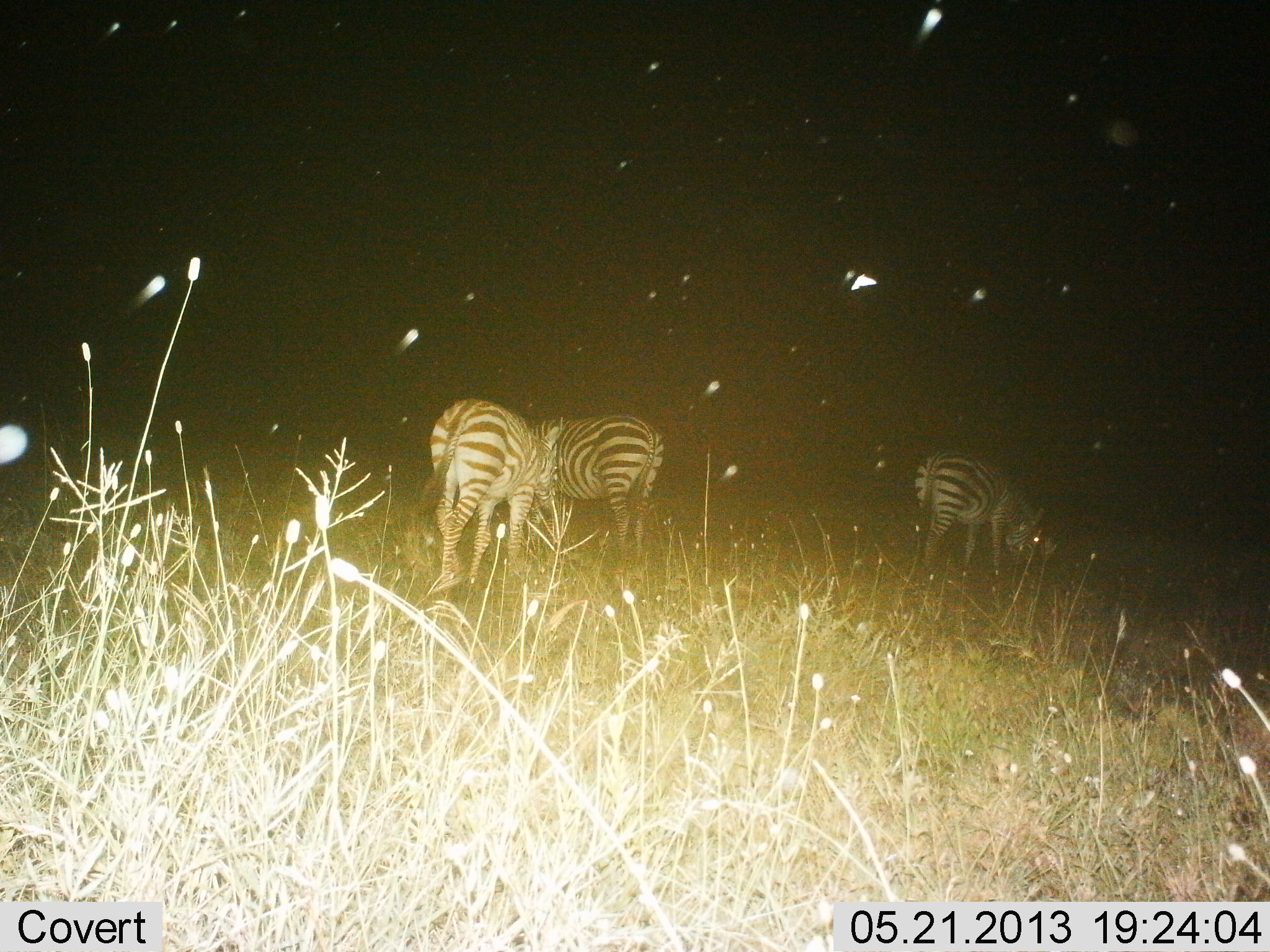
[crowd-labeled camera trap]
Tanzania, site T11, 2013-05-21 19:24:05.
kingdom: Animalia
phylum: Chordata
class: Mammalia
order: Perissodactyla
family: Equidae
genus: Equus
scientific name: Equus quagga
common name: plains zebra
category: zebra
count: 3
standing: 40%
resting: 0%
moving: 0%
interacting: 0%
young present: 0%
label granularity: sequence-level